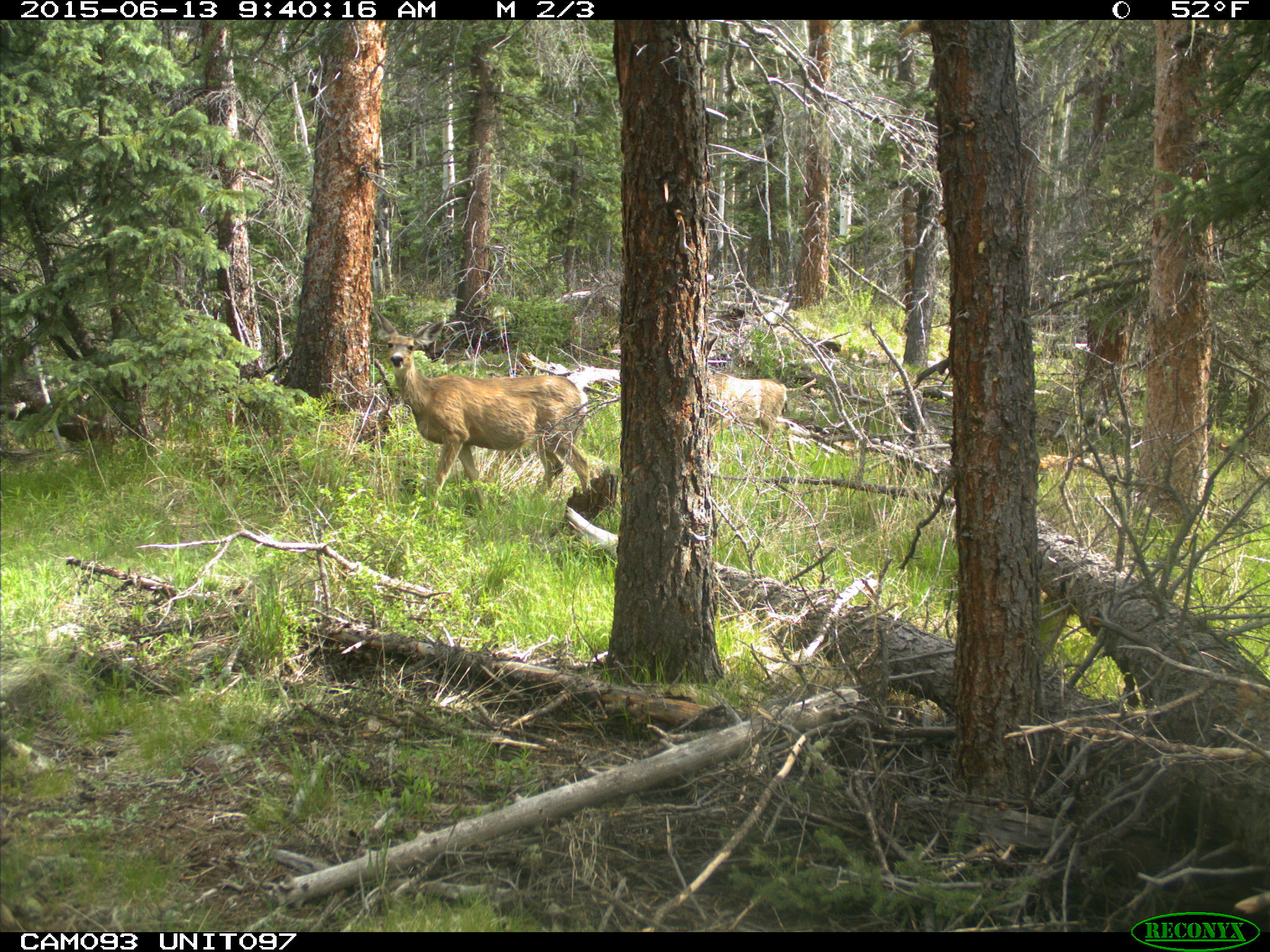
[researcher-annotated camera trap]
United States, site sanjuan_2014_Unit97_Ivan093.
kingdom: Animalia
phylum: Chordata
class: Mammalia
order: Artiodactyla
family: Cervidae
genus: Odocoileus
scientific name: Odocoileus hemionus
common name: mule deer